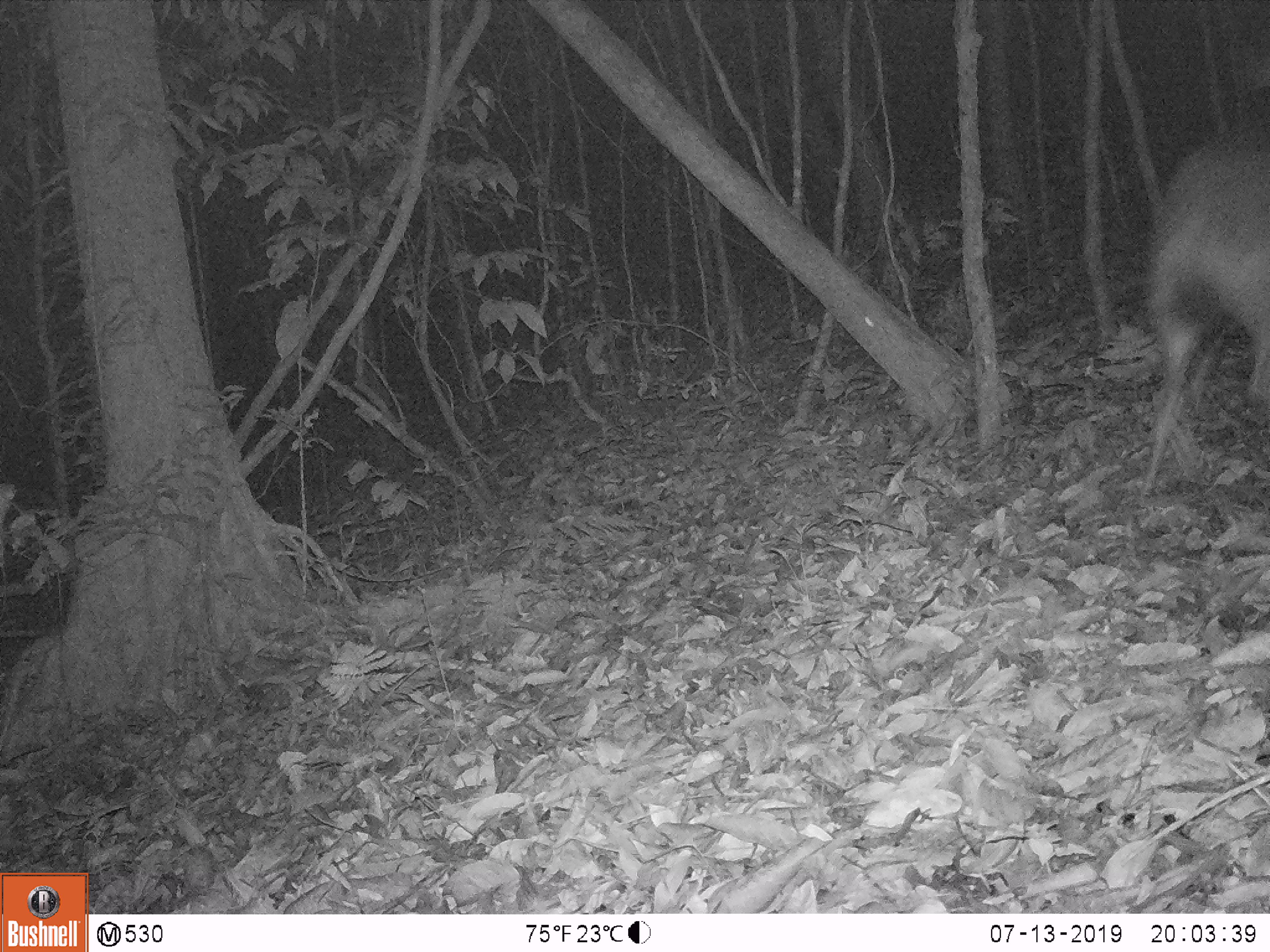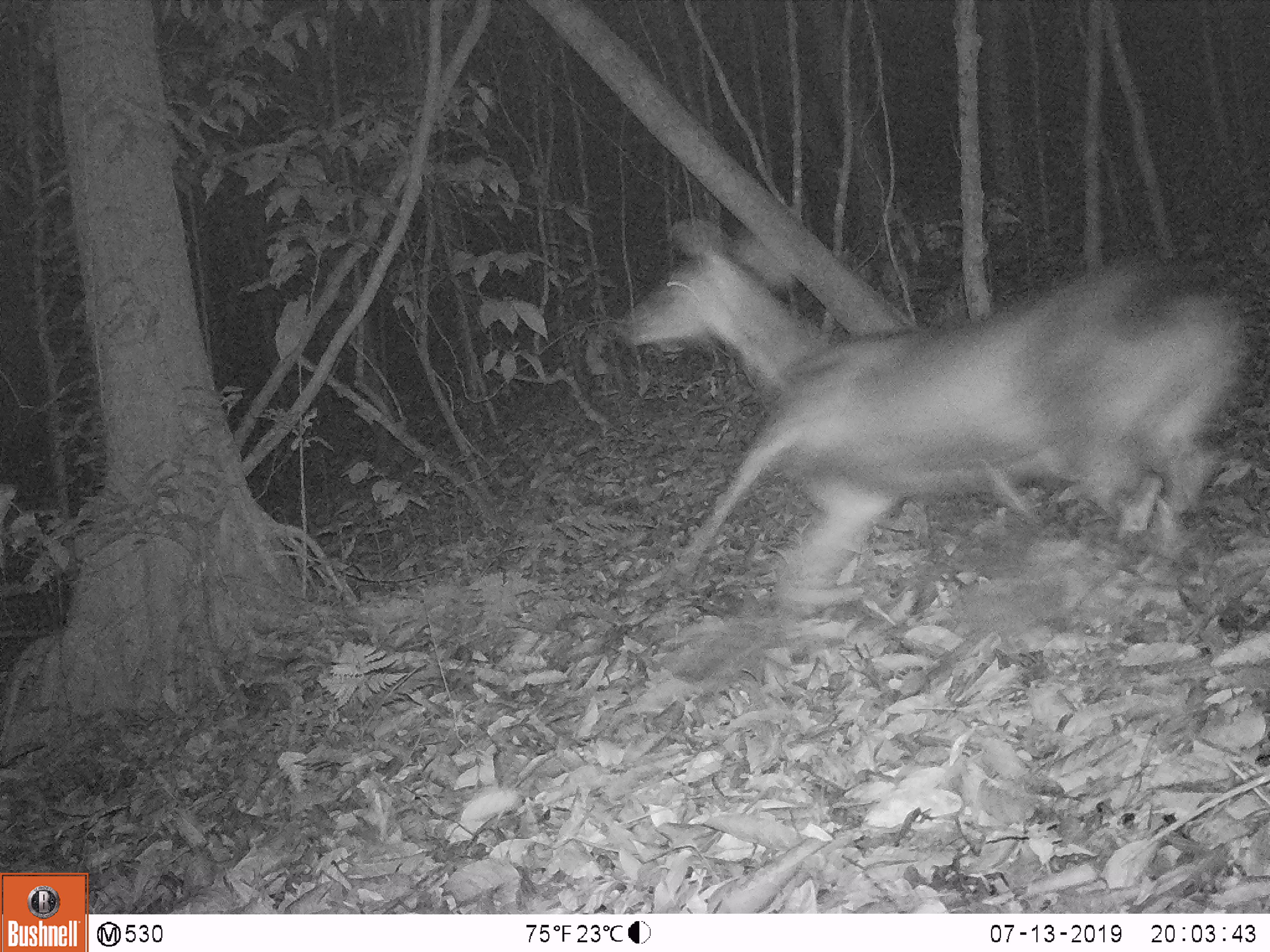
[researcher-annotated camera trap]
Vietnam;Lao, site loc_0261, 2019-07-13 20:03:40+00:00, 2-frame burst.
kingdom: Animalia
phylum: Chordata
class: Mammalia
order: Artiodactyla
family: Cervidae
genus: Rusa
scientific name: Rusa unicolor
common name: sambar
Sambar (Rusa unicolor). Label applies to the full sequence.